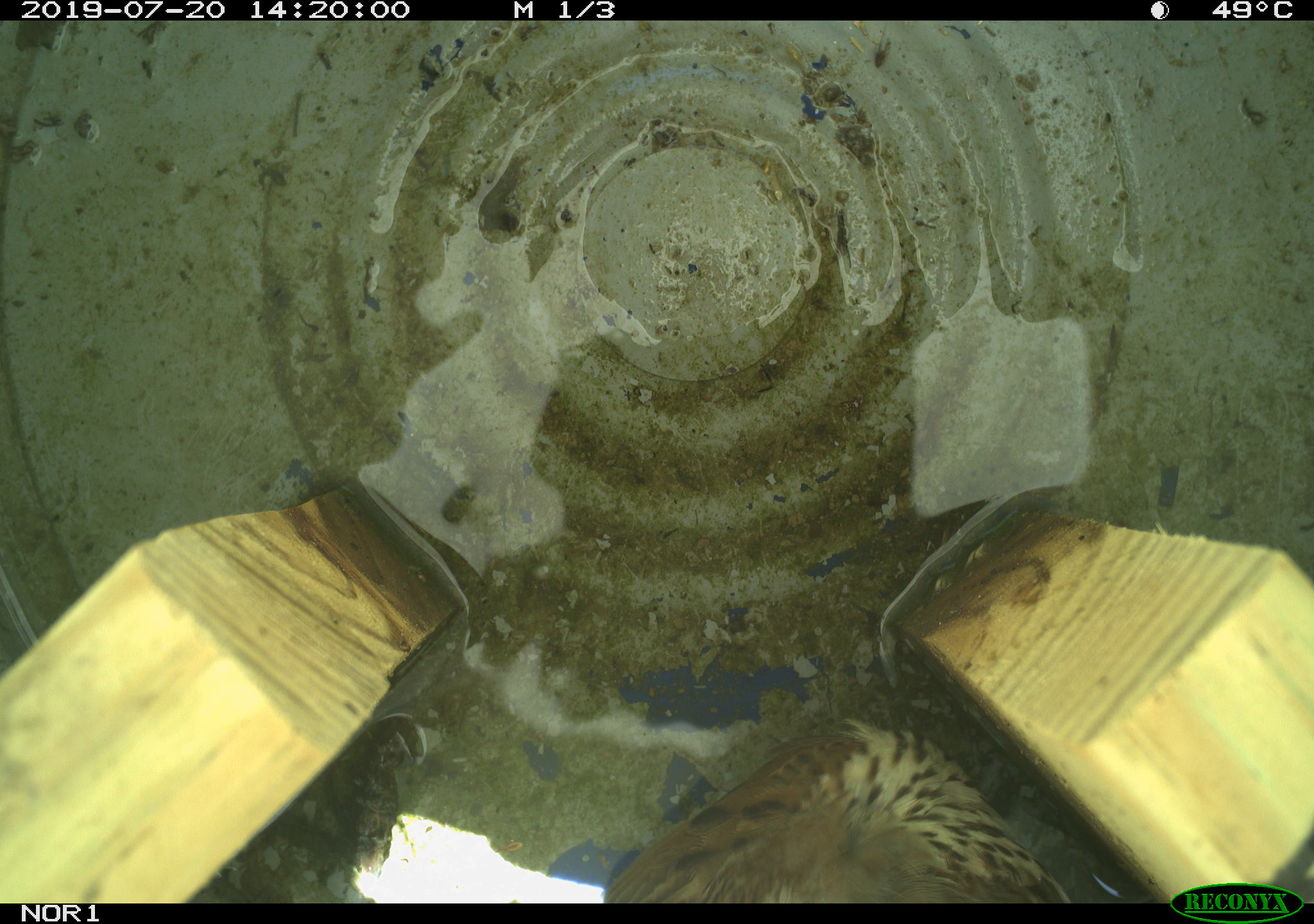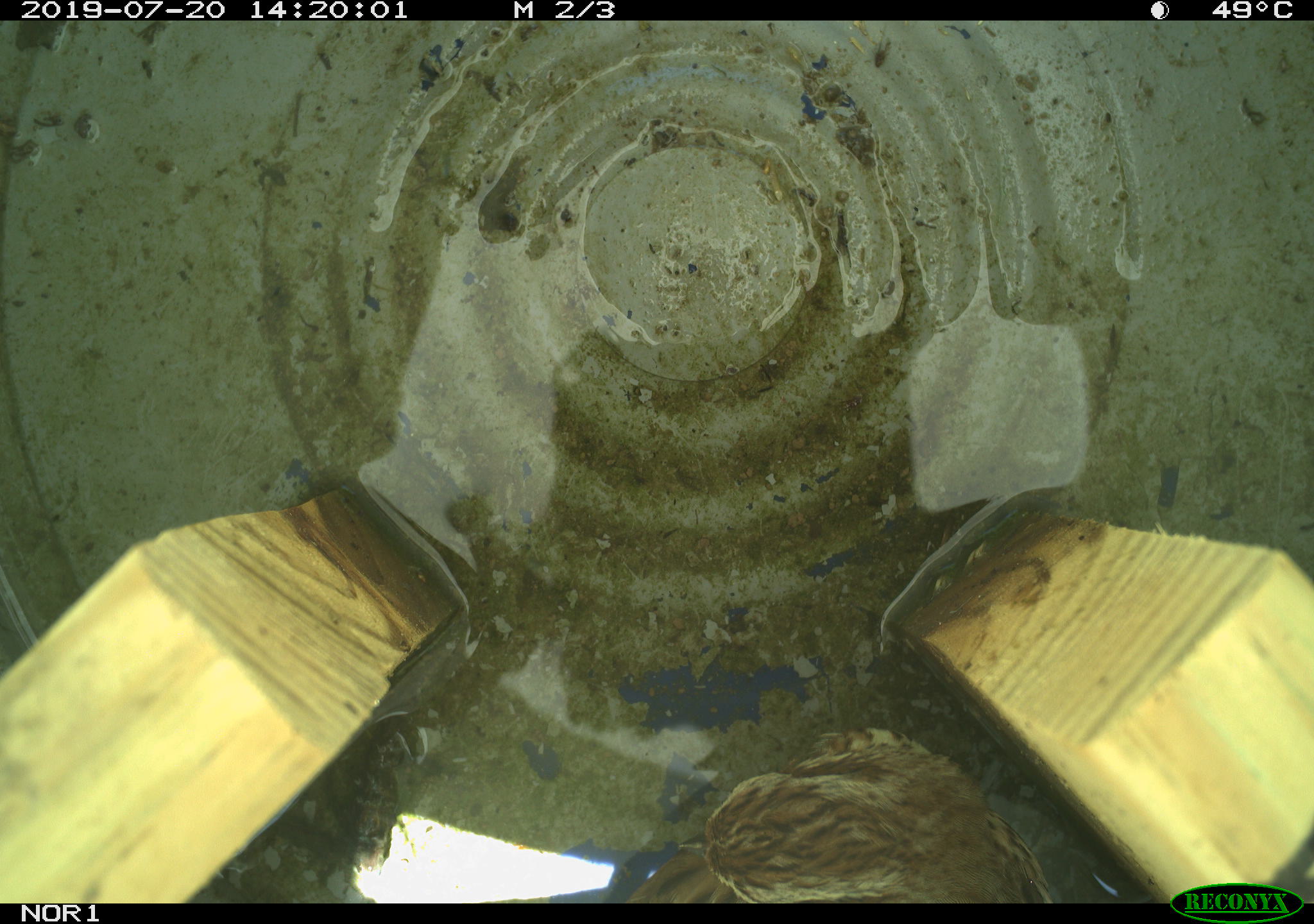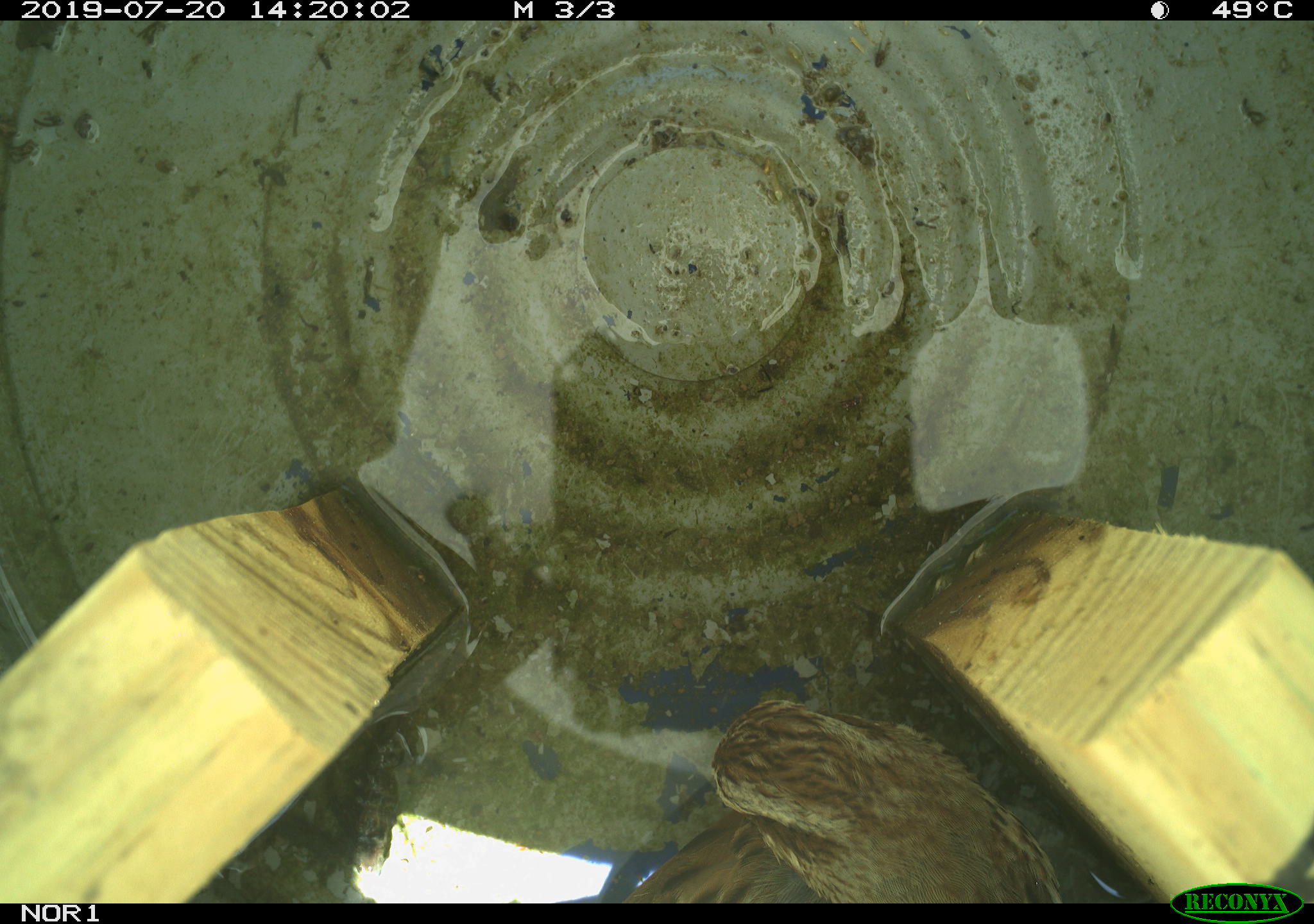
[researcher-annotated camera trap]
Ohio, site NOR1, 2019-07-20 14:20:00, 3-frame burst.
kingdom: Animalia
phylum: Chordata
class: Aves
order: Passeriformes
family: Passerellidae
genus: Melospiza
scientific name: Melospiza melodia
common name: song sparrow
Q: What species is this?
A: Song sparrow (Melospiza melodia).